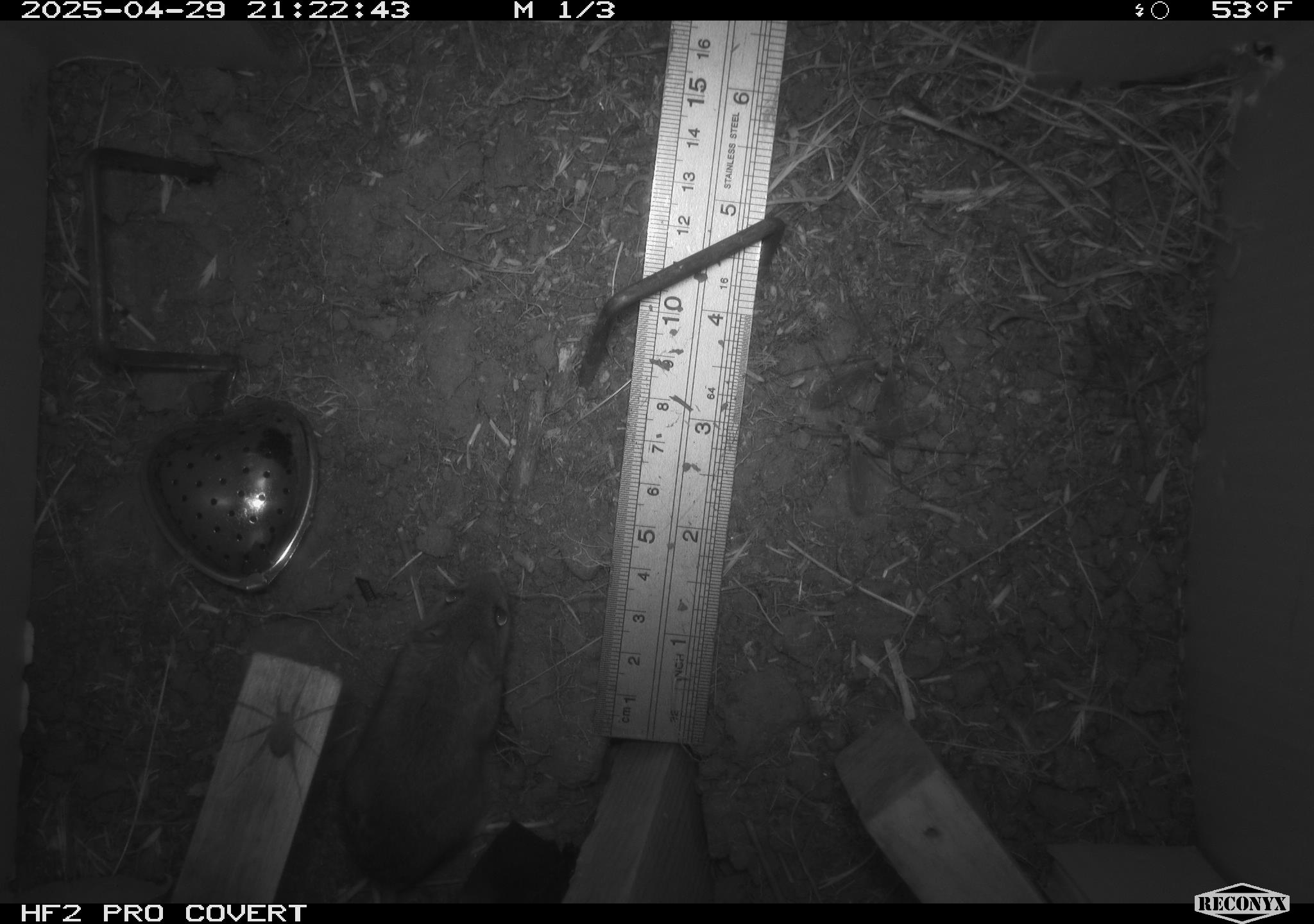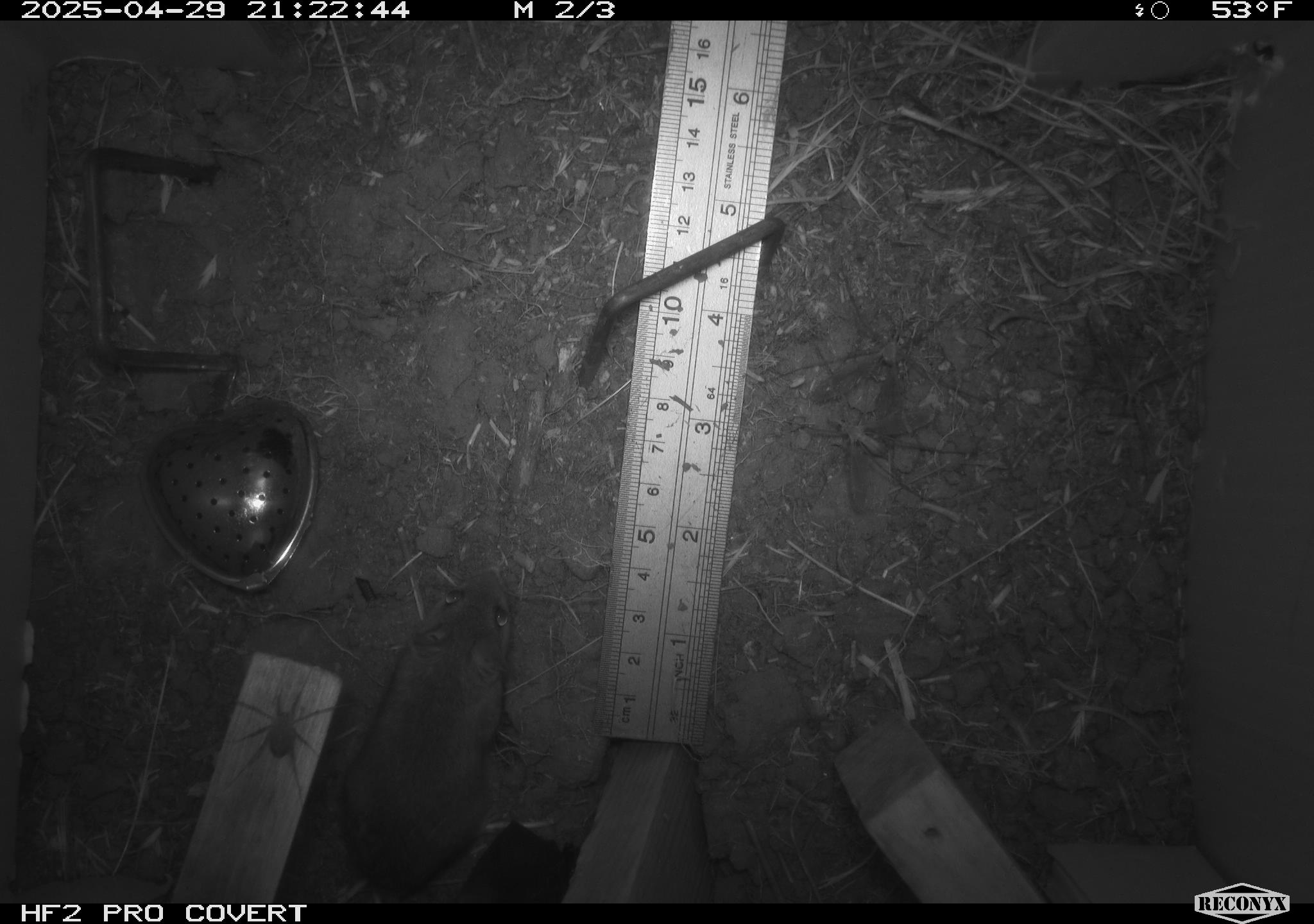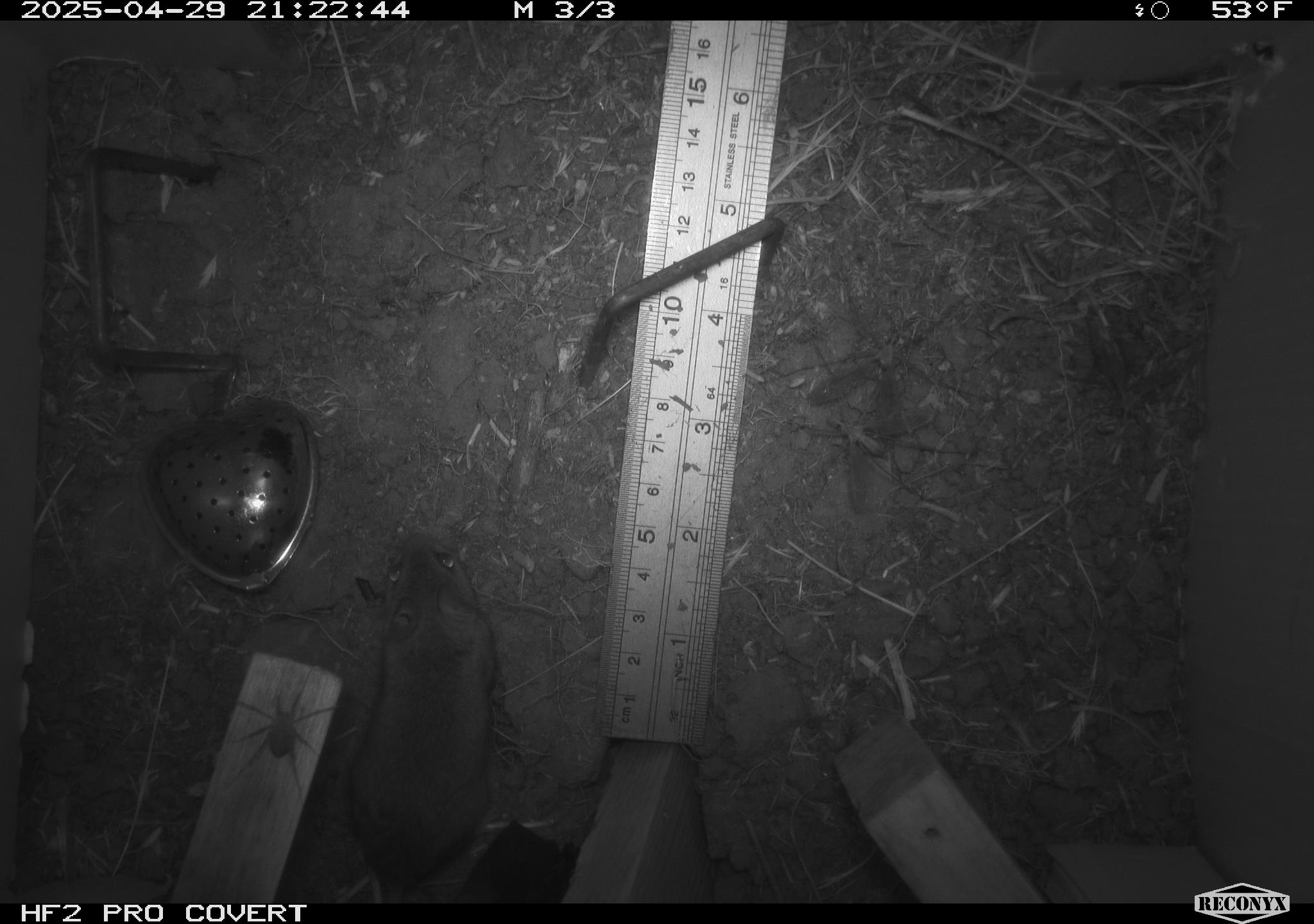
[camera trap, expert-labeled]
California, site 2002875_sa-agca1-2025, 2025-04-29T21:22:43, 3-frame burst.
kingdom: Animalia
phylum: Arthropoda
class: Arachnida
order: Araneae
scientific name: Araneae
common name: spider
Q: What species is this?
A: Spider (Araneae).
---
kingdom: Animalia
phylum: Chordata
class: Mammalia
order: Rodentia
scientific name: Rodentia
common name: mouse species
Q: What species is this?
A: Mouse species (Rodentia).